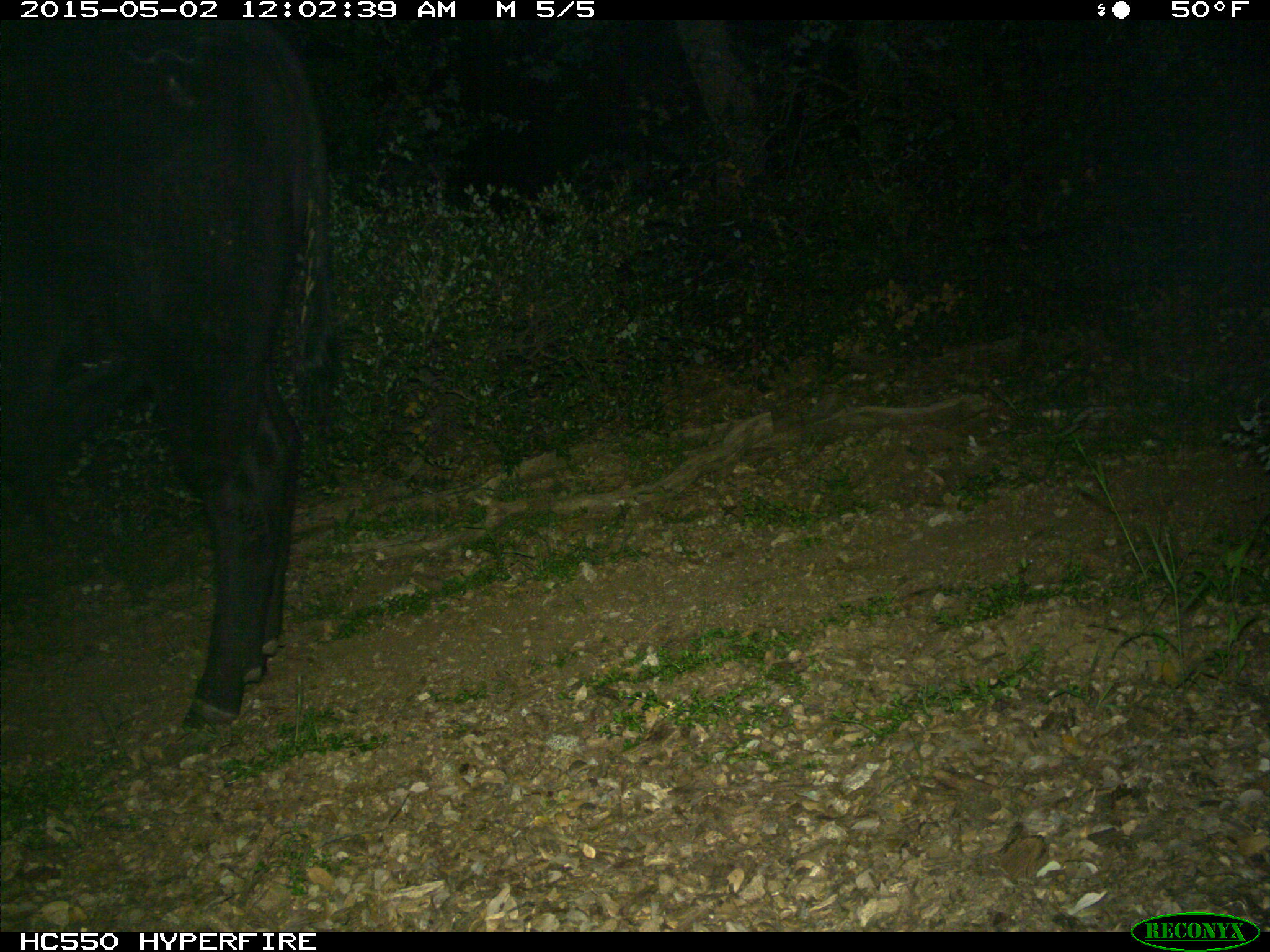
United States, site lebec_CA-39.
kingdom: Animalia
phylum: Chordata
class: Mammalia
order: Artiodactyla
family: Bovidae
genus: Bos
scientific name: Bos taurus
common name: domestic cow